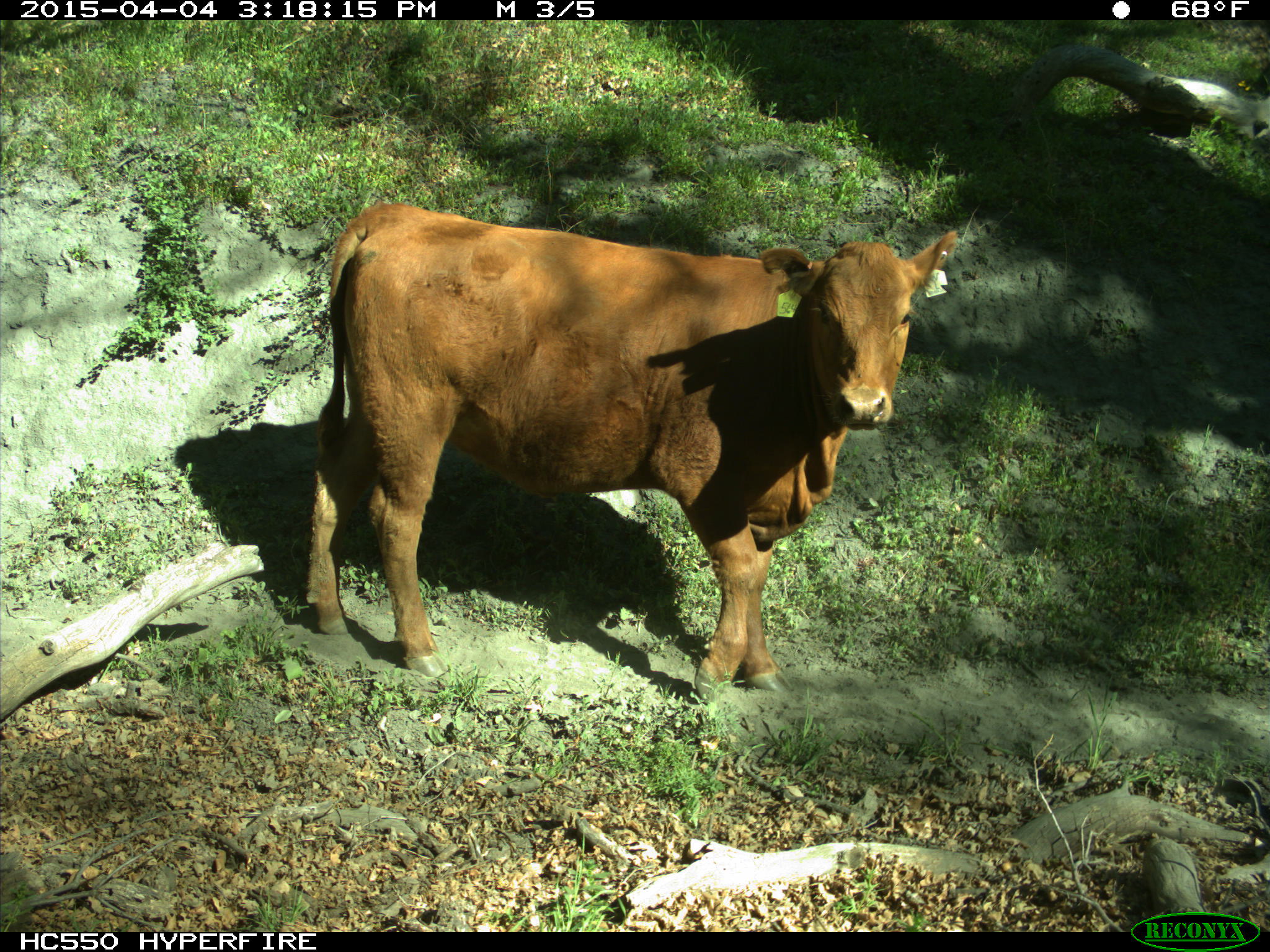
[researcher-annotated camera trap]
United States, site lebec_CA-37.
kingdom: Animalia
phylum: Chordata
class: Mammalia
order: Artiodactyla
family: Bovidae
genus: Bos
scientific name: Bos taurus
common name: domestic cow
Bos taurus (domestic cow).